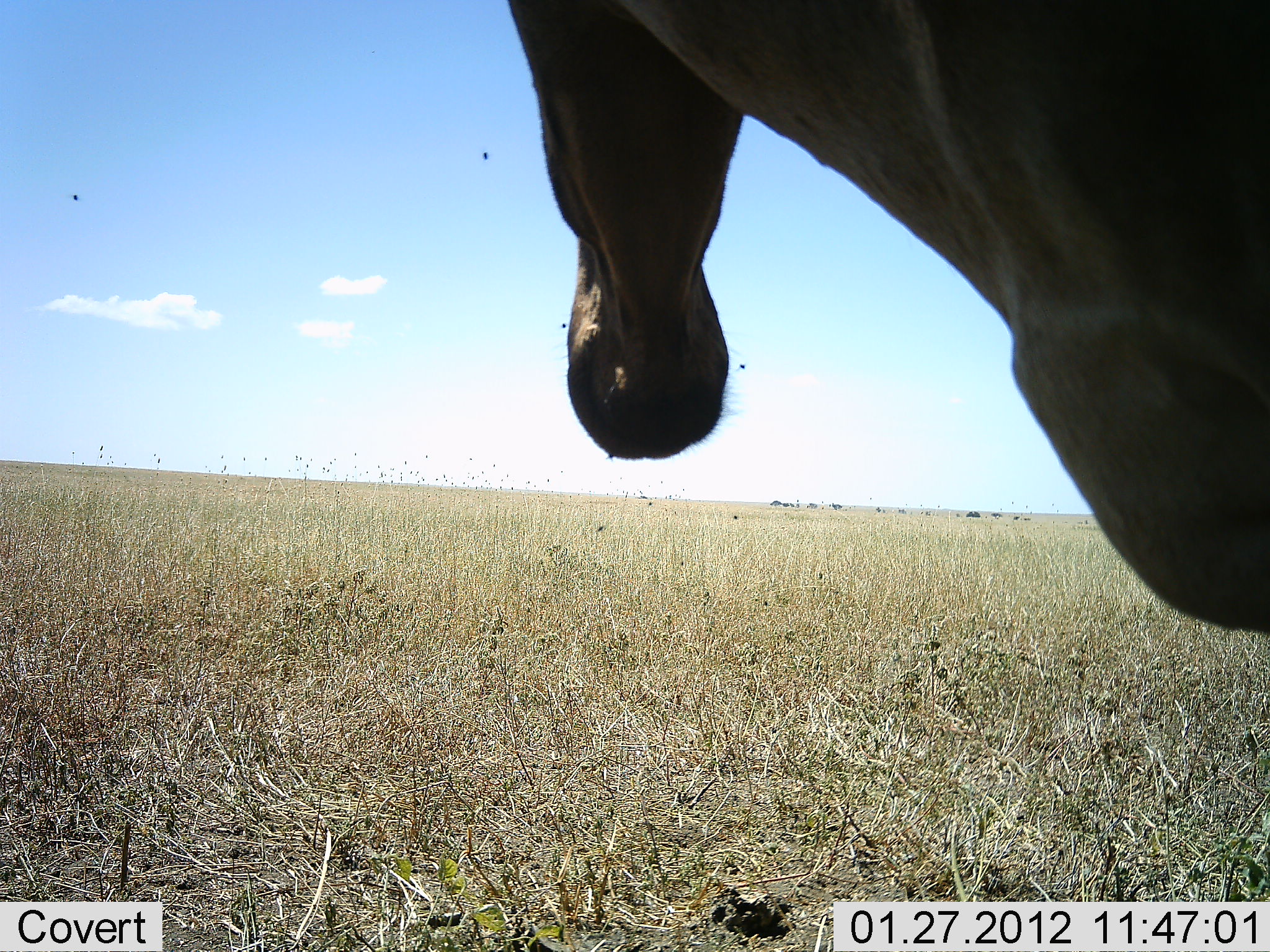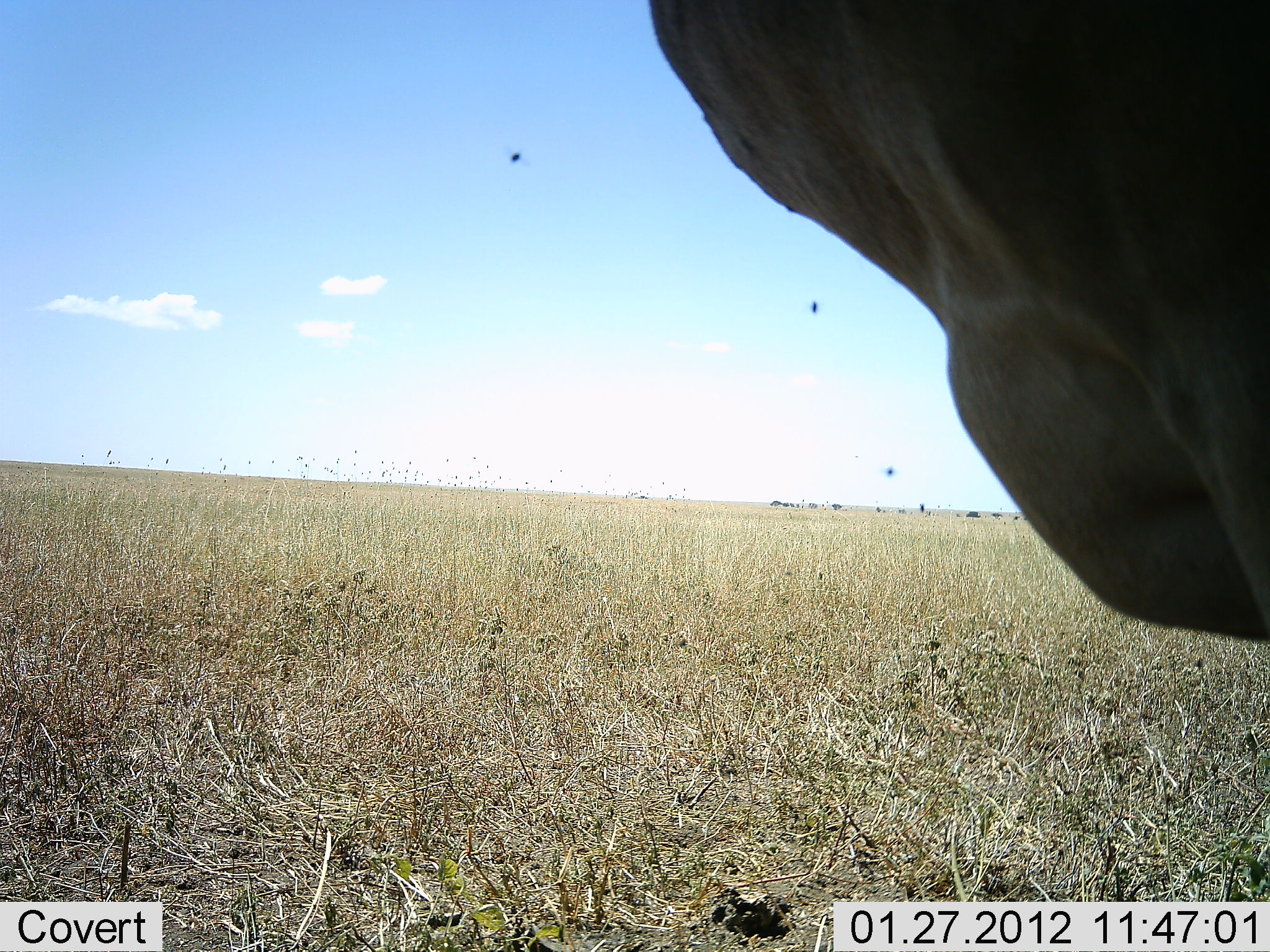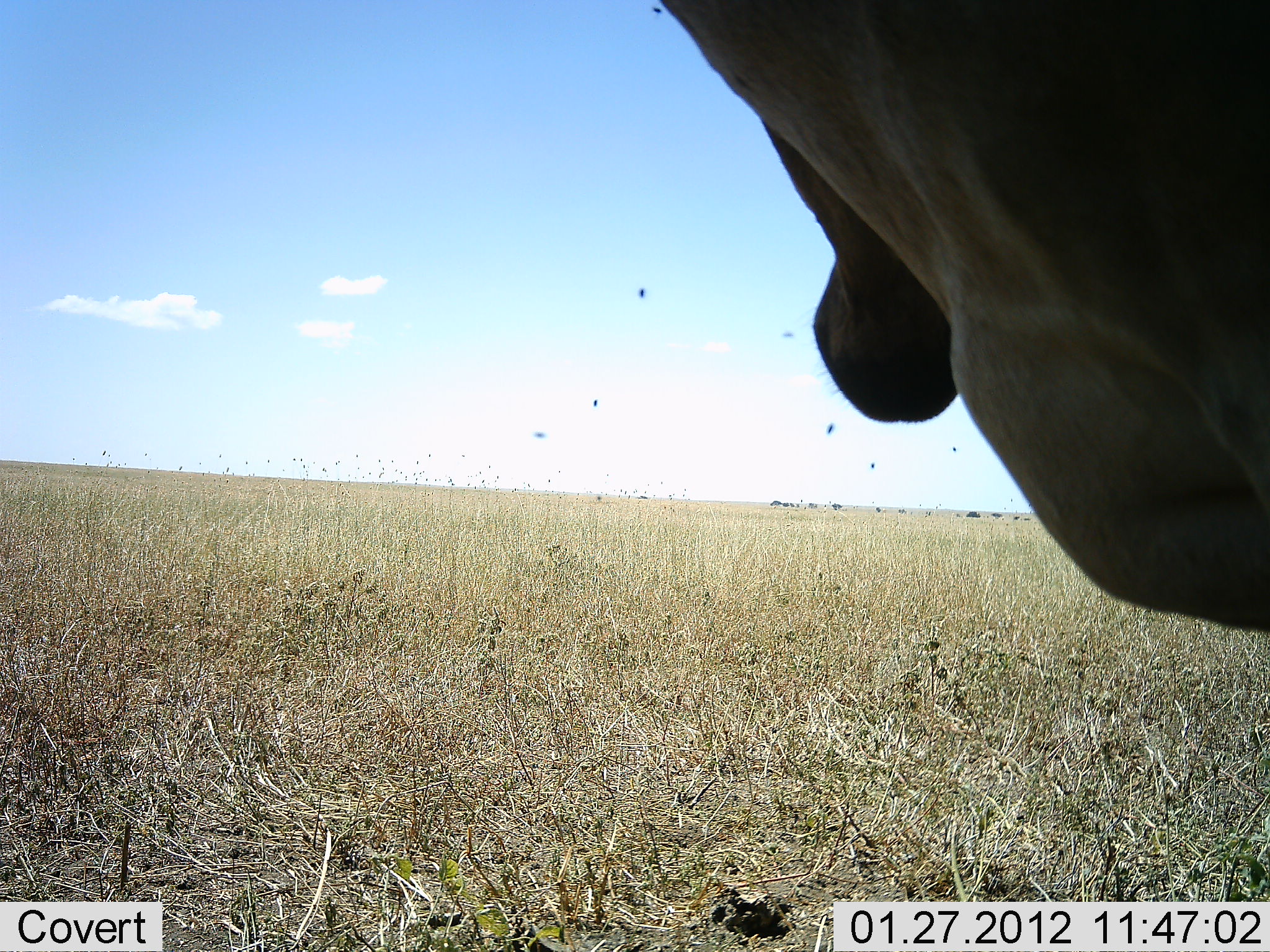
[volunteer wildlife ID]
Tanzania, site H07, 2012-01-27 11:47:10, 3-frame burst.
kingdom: Animalia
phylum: Chordata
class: Mammalia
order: Artiodactyla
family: Bovidae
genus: Alcelaphus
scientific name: Alcelaphus buselaphus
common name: hartebeest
Hartebeest (Alcelaphus buselaphus), count 1. Behavior (volunteer vote fractions): standing 90%, resting 5%, moving 5%, interacting 0%. Young present (vote fraction): 0%. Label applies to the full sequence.